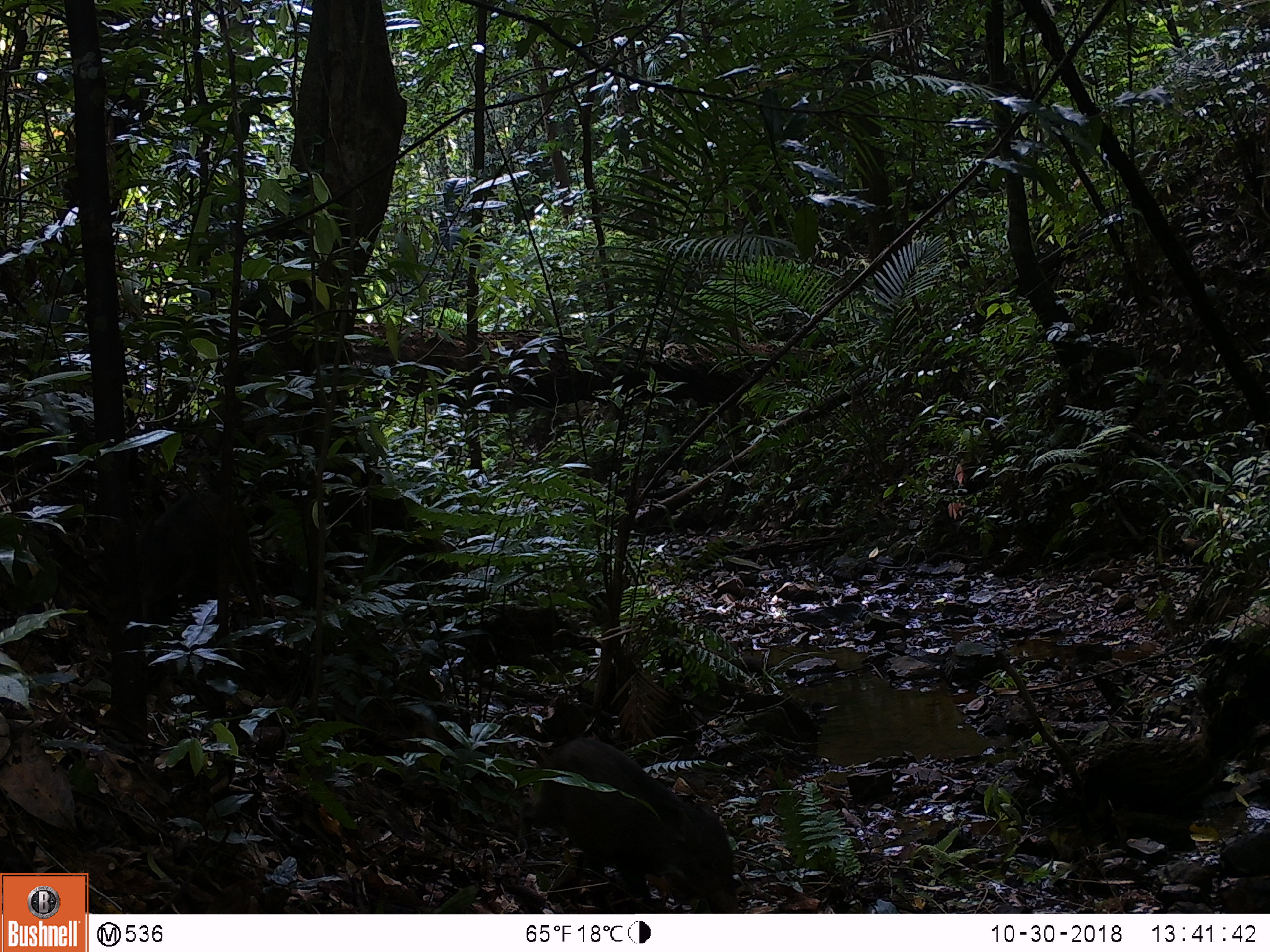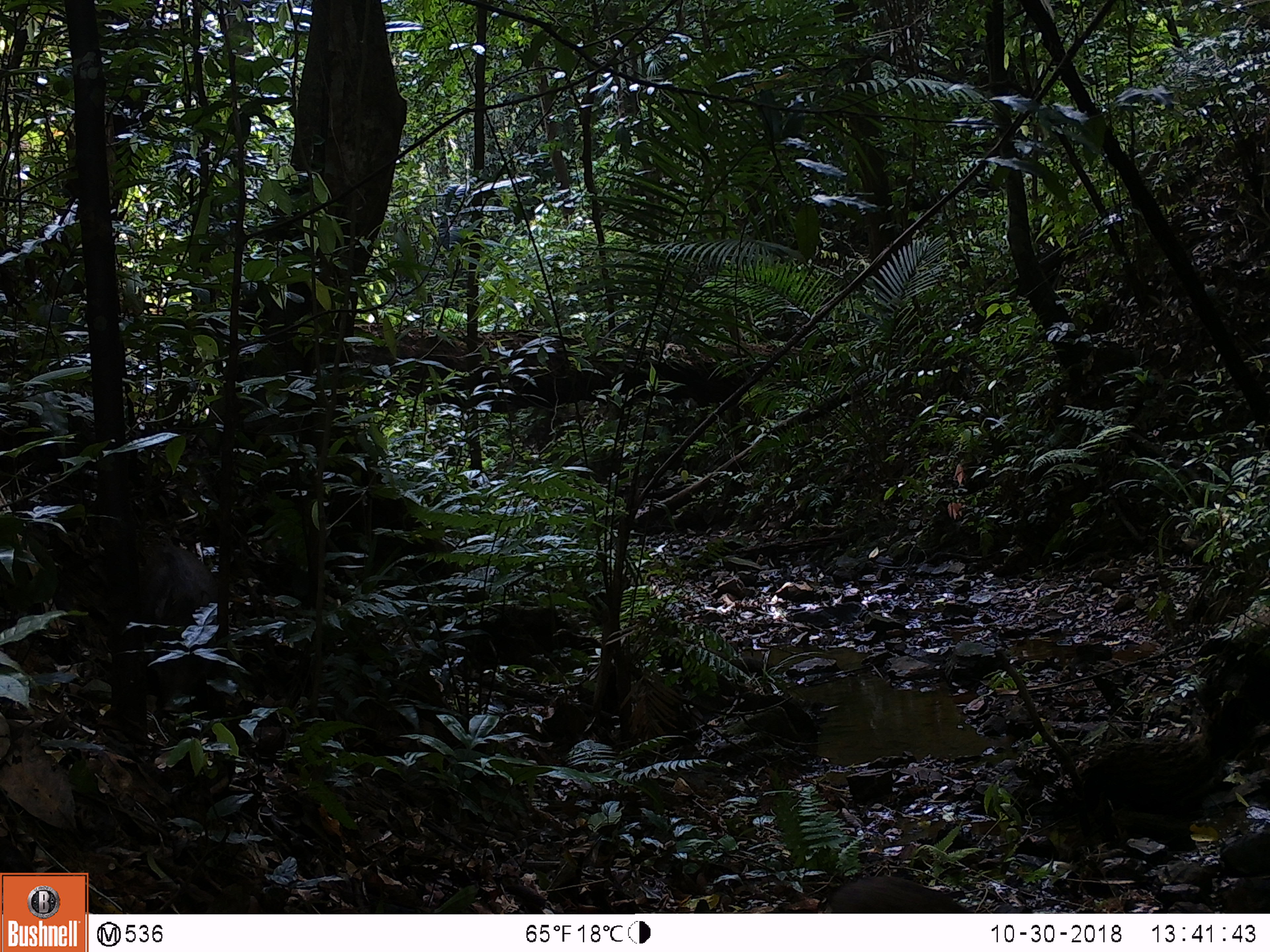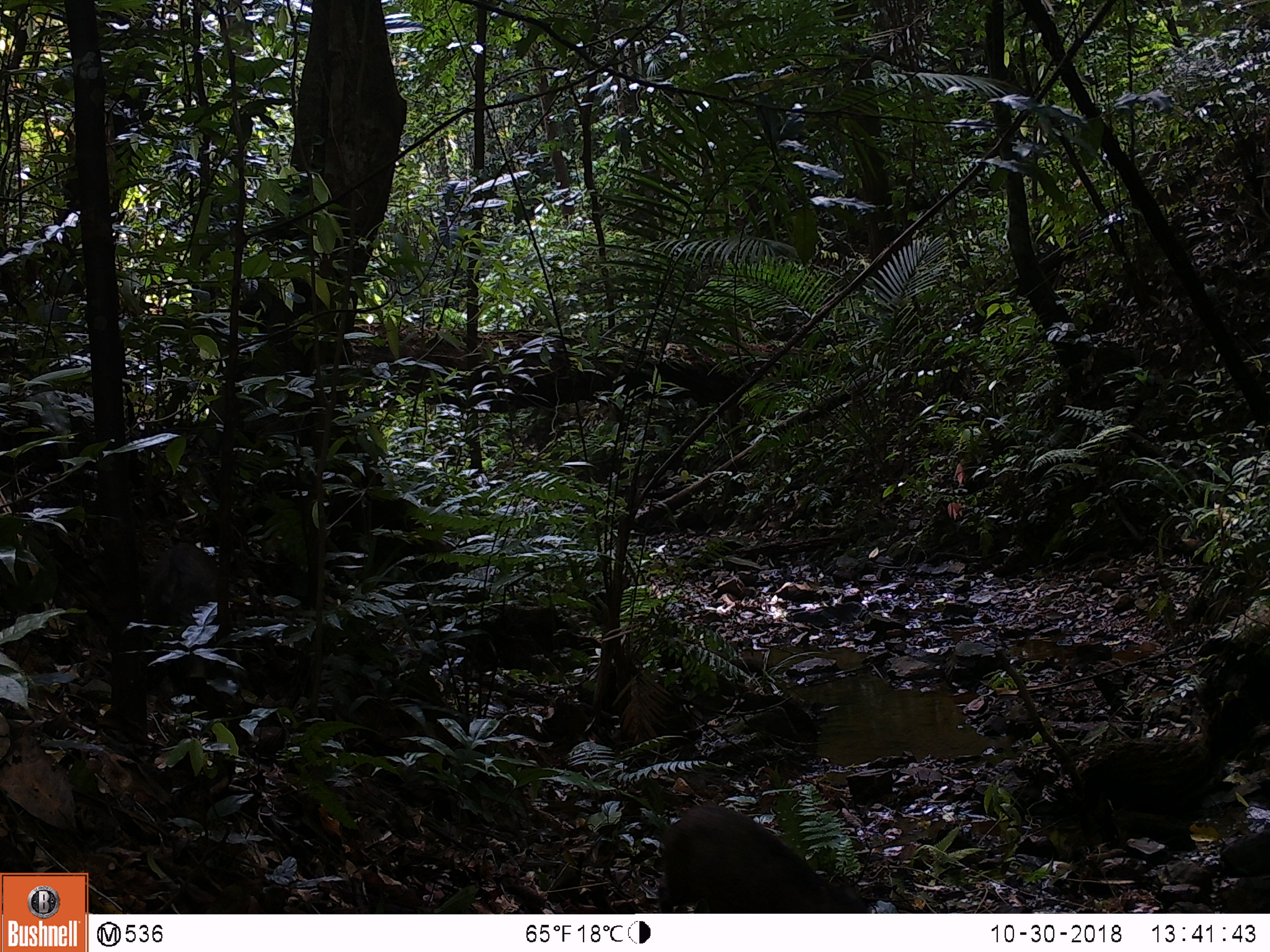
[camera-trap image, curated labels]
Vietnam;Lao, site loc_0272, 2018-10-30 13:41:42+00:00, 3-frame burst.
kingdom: Animalia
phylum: Chordata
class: Mammalia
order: Artiodactyla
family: Suidae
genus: Sus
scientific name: Sus scrofa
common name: eurasian wild pig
Eurasian wild pig (Sus scrofa). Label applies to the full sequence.